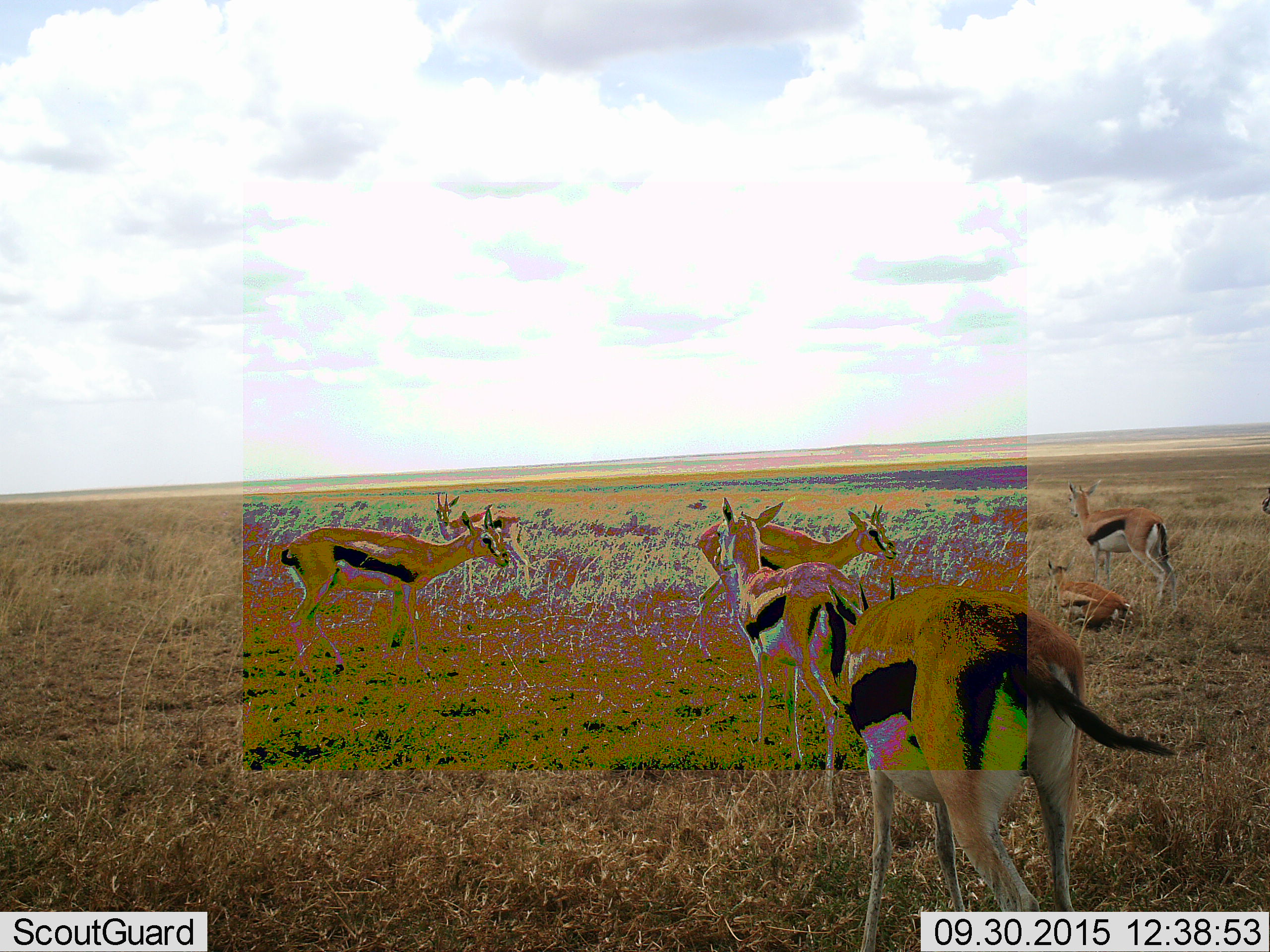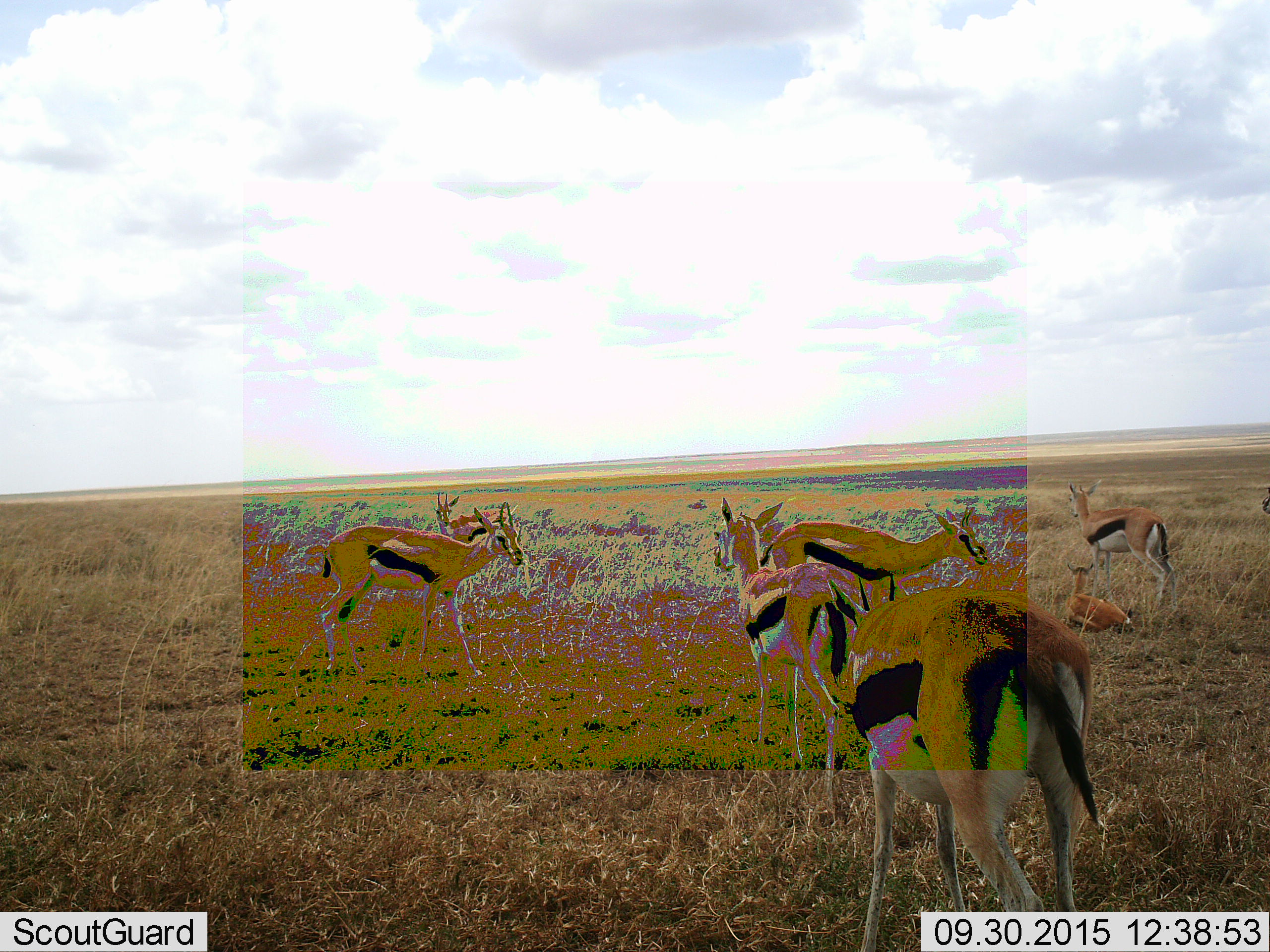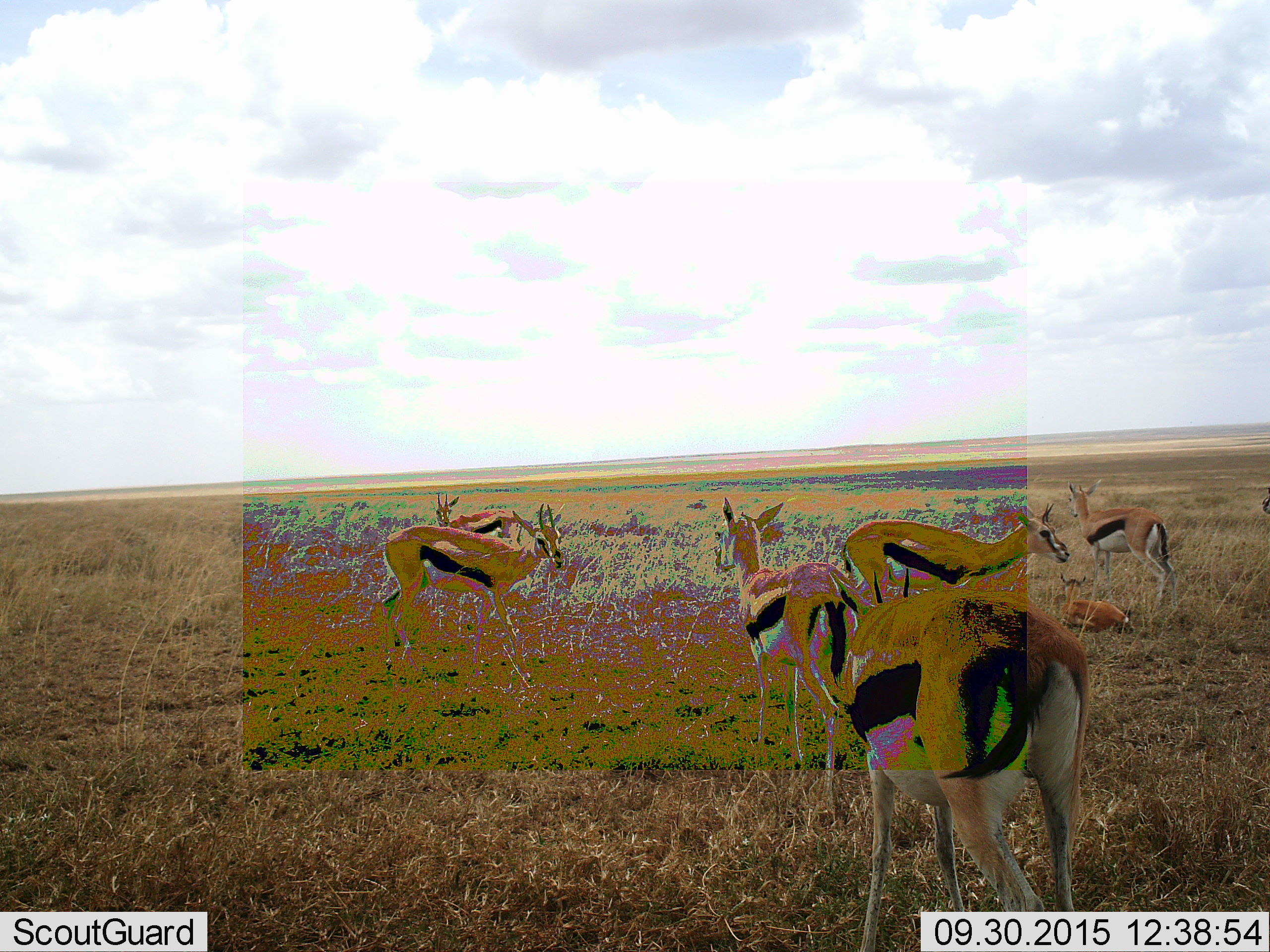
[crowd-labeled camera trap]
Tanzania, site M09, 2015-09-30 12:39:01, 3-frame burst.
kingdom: Animalia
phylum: Chordata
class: Mammalia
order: Artiodactyla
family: Bovidae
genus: Eudorcas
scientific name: Eudorcas thomsonii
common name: thomson's gazelle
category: gazellethomsons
Gazellethomsons (thomson's gazelle) (Eudorcas thomsonii), count 8. Behavior (volunteer vote fractions): standing 100%, resting 75%, moving 100%, interacting 12%. Young present (vote fraction): 12%. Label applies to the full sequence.